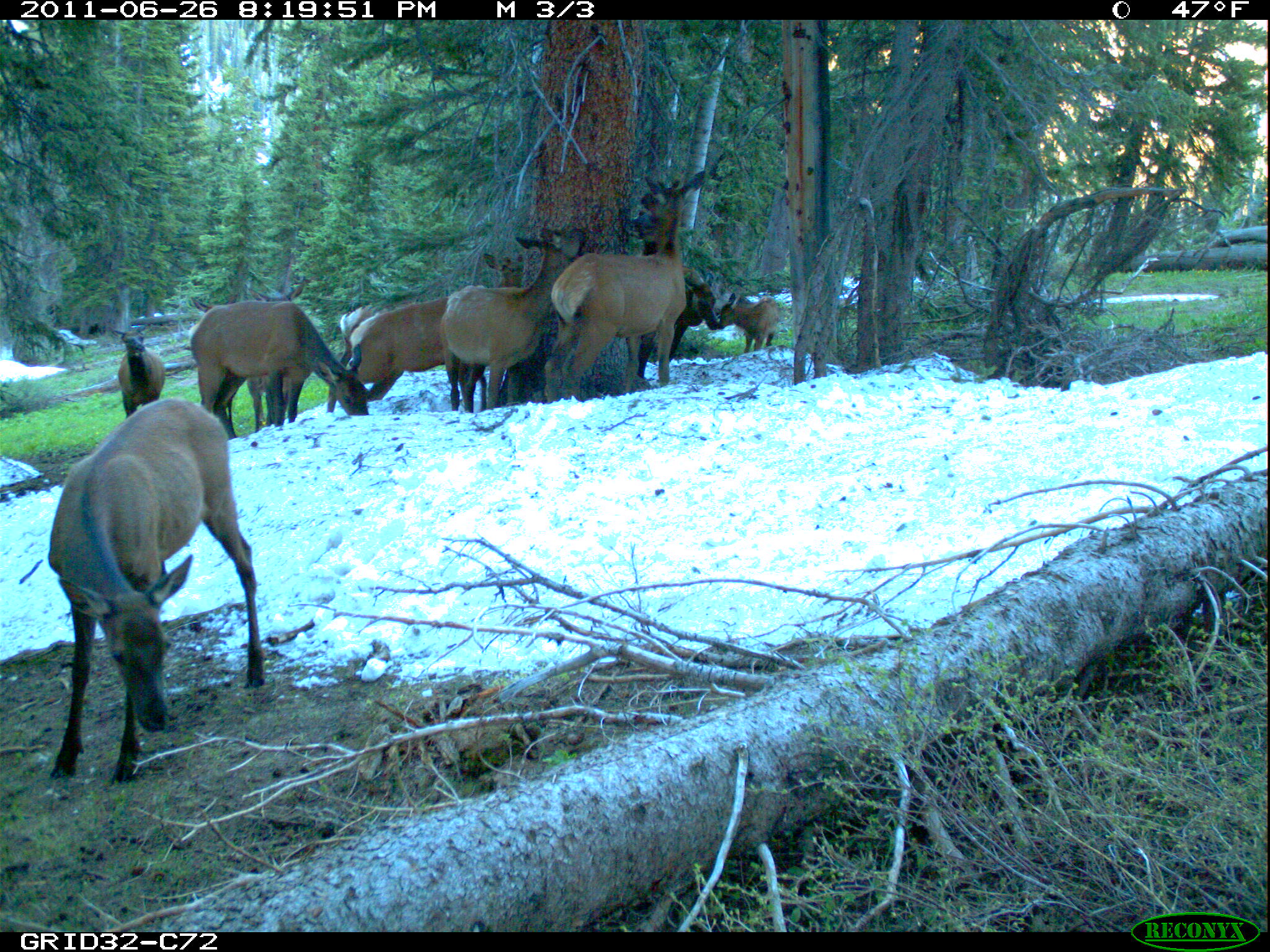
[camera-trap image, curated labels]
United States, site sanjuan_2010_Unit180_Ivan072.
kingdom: Animalia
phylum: Chordata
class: Mammalia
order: Artiodactyla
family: Cervidae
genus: Cervus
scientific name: Cervus elaphus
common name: red deer